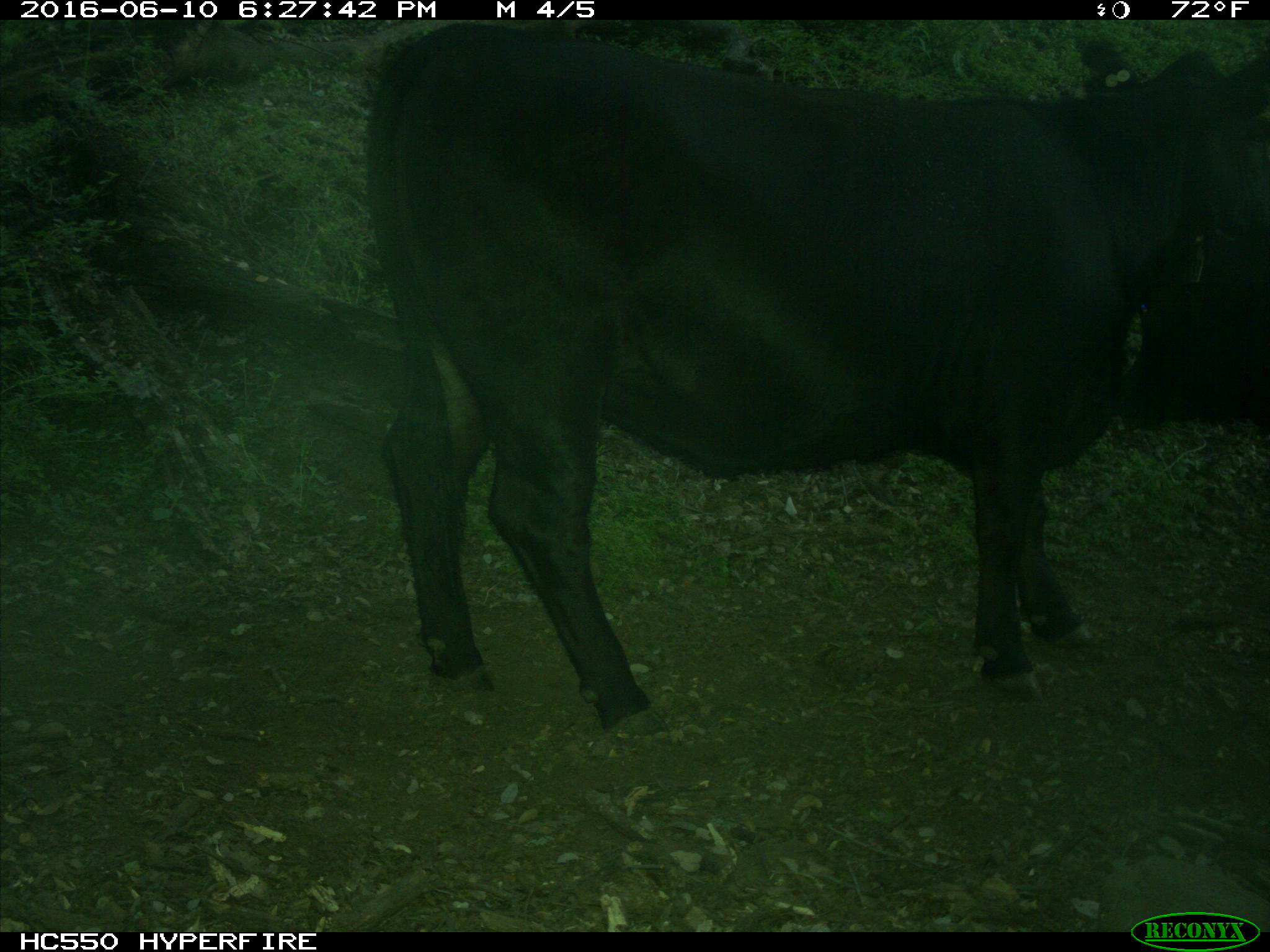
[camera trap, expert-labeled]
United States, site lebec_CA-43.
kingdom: Animalia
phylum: Chordata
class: Mammalia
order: Artiodactyla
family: Bovidae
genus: Bos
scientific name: Bos taurus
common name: domestic cow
Bos taurus (domestic cow).